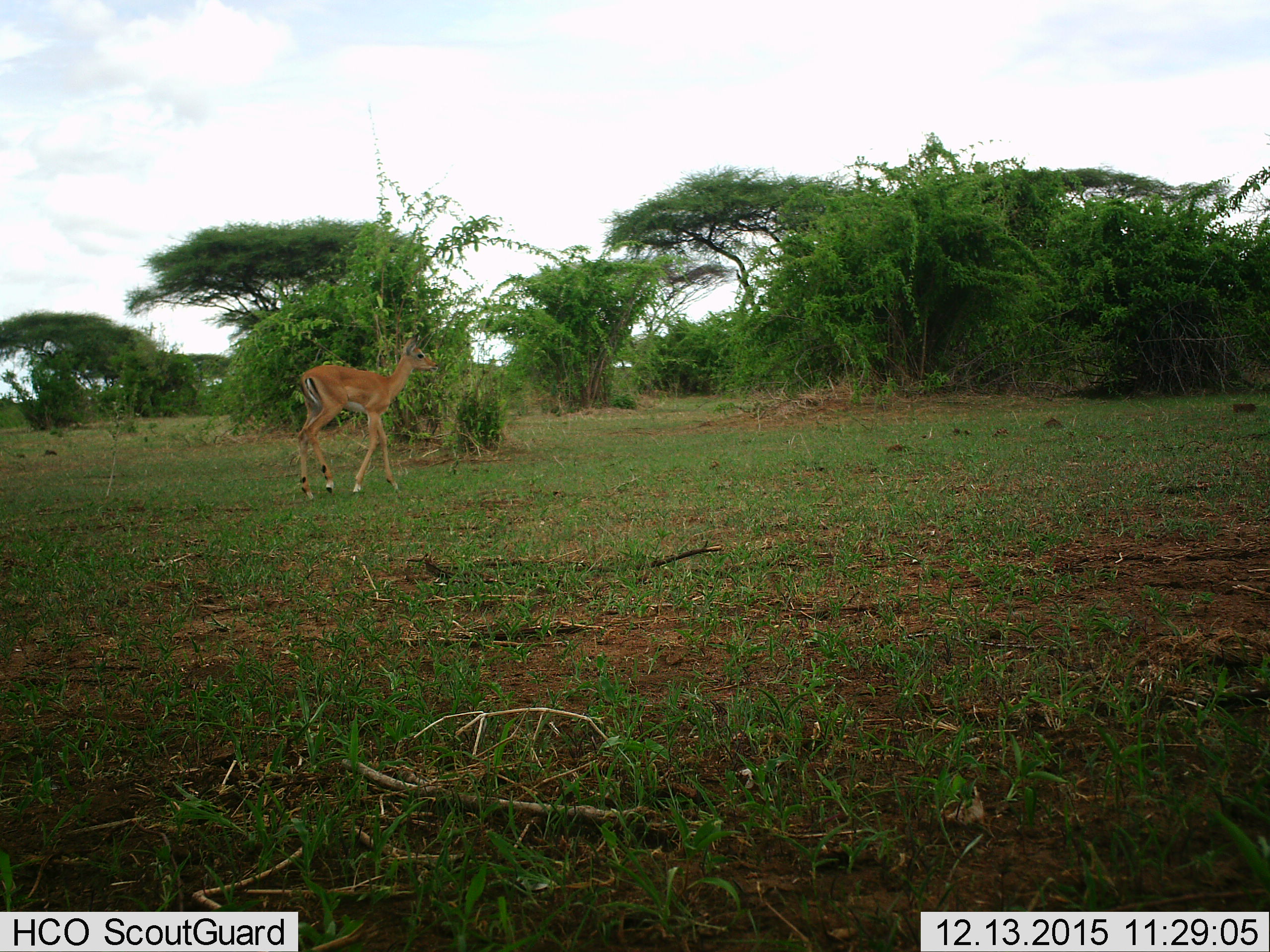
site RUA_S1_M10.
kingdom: Animalia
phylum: Chordata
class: Mammalia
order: Artiodactyla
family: Bovidae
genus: Aepyceros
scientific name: Aepyceros melampus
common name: impala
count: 1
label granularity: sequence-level